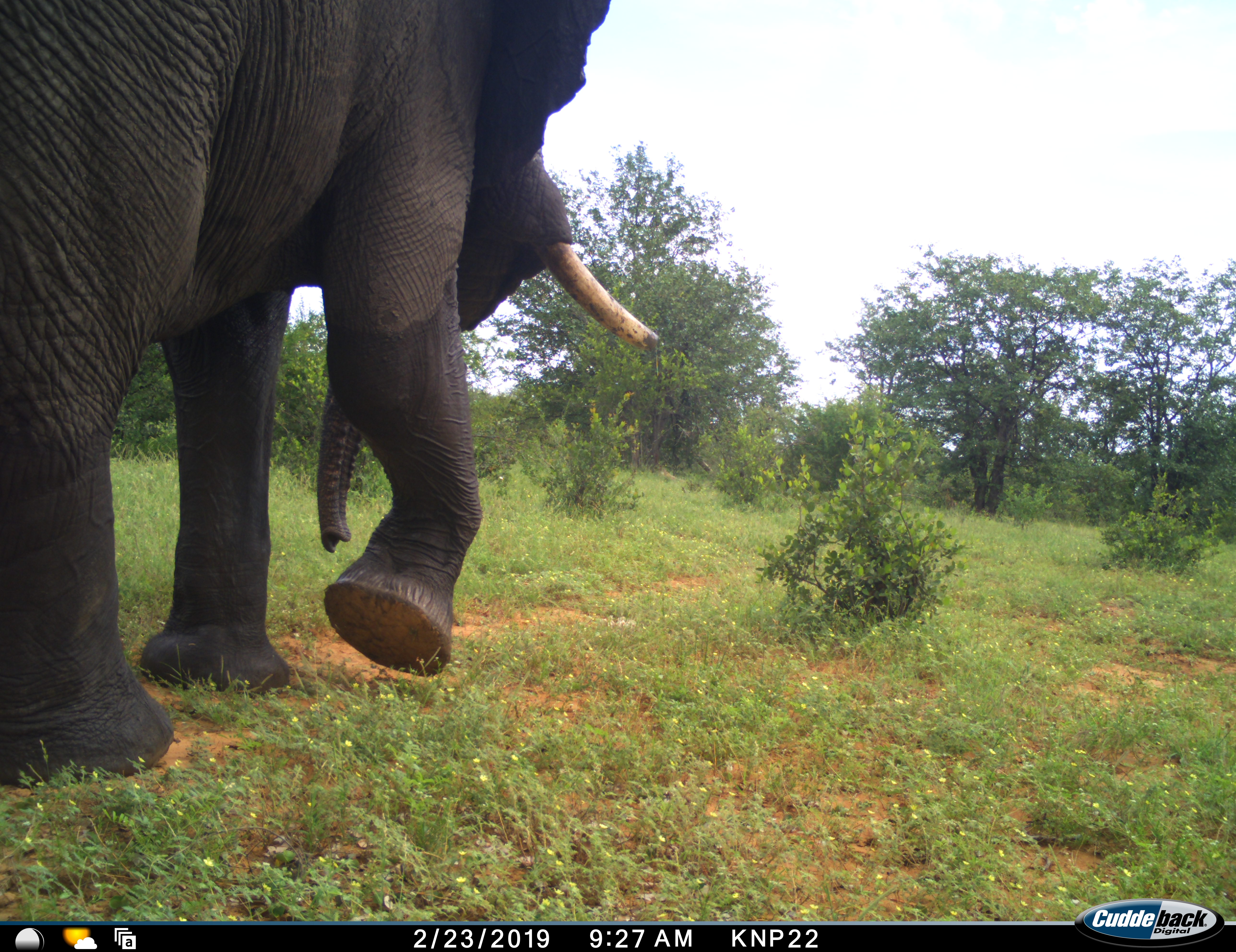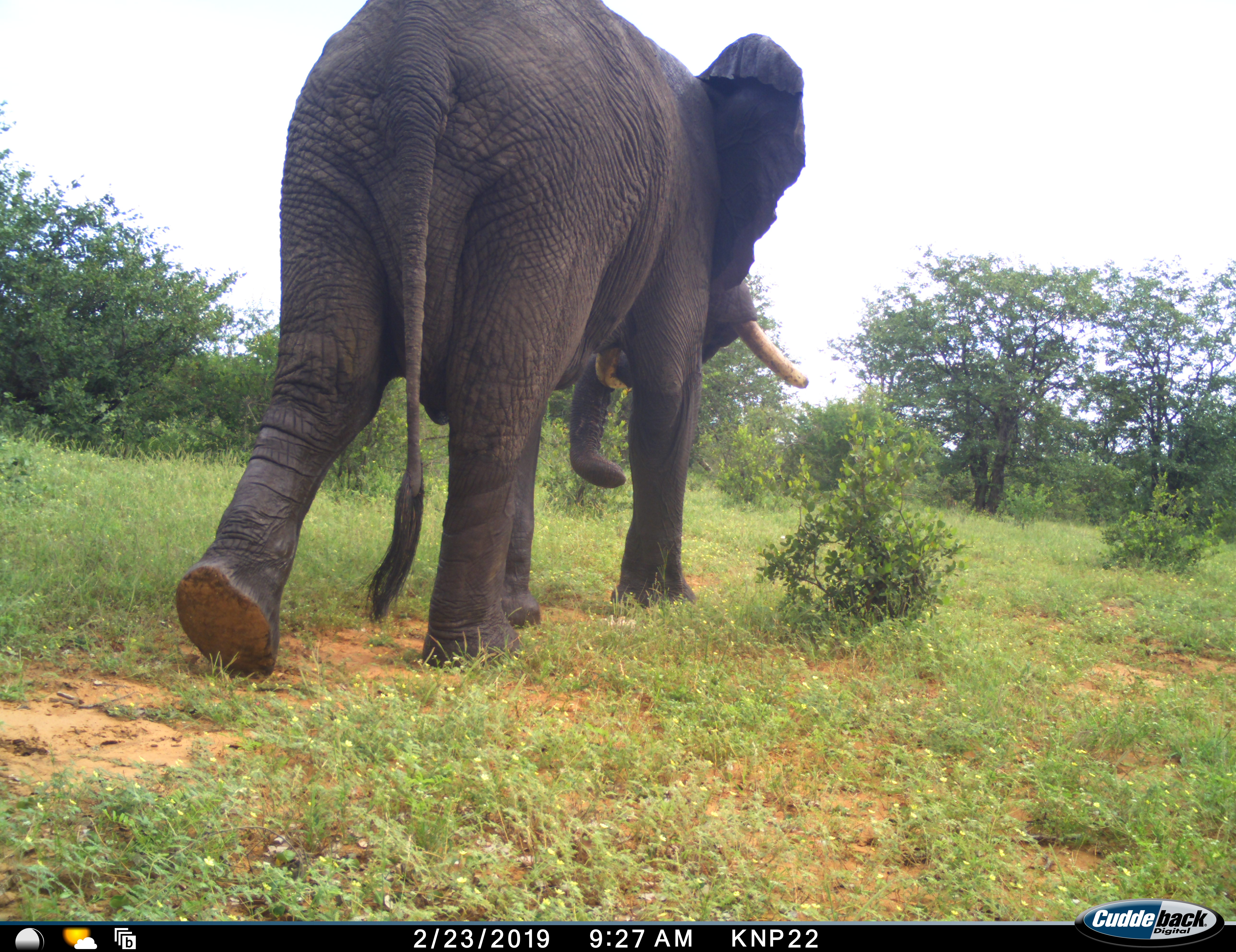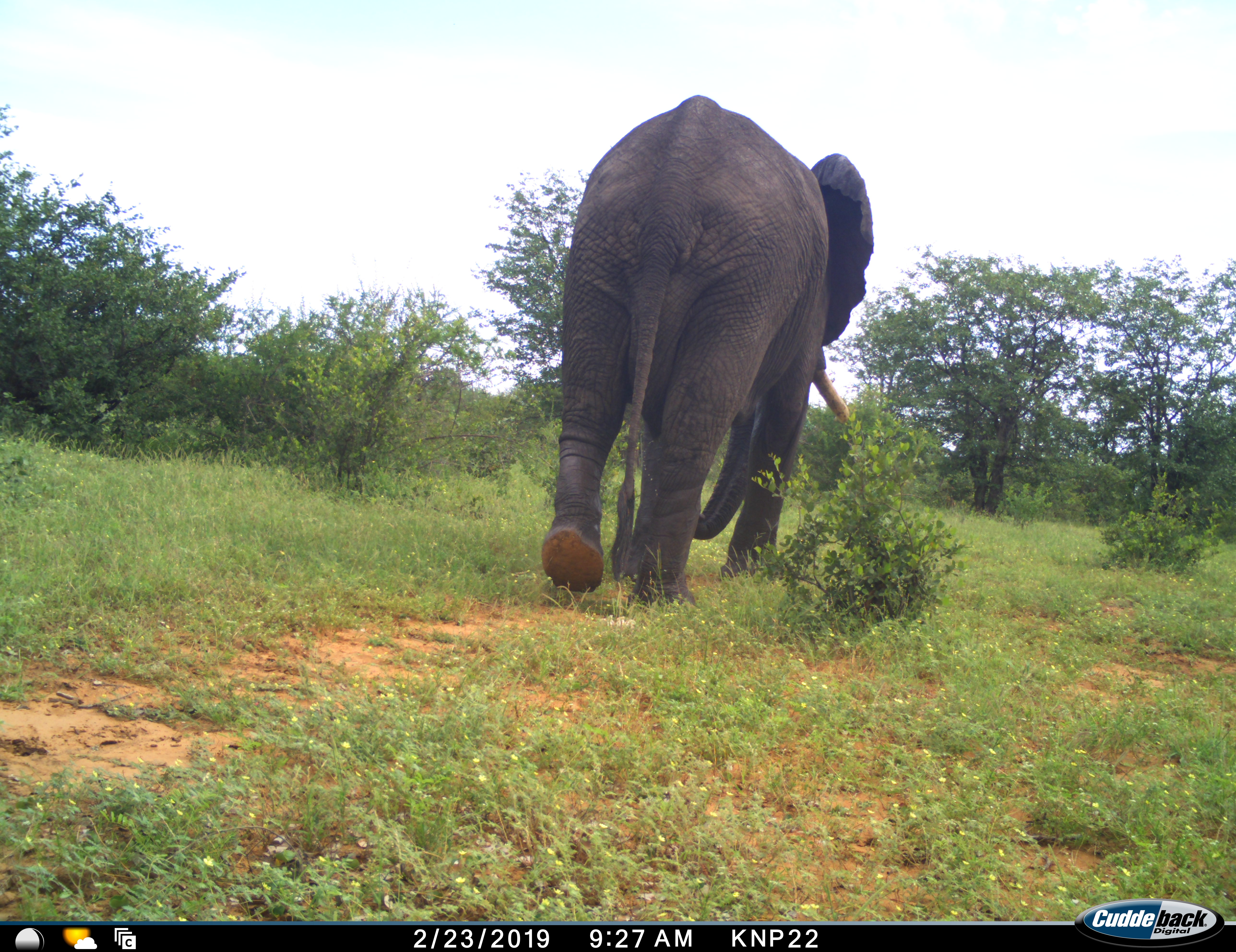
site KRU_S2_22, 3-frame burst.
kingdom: Animalia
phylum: Chordata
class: Mammalia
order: Proboscidea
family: Elephantidae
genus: Loxodonta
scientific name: Loxodonta africana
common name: african bush elephant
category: elephant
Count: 1.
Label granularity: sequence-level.